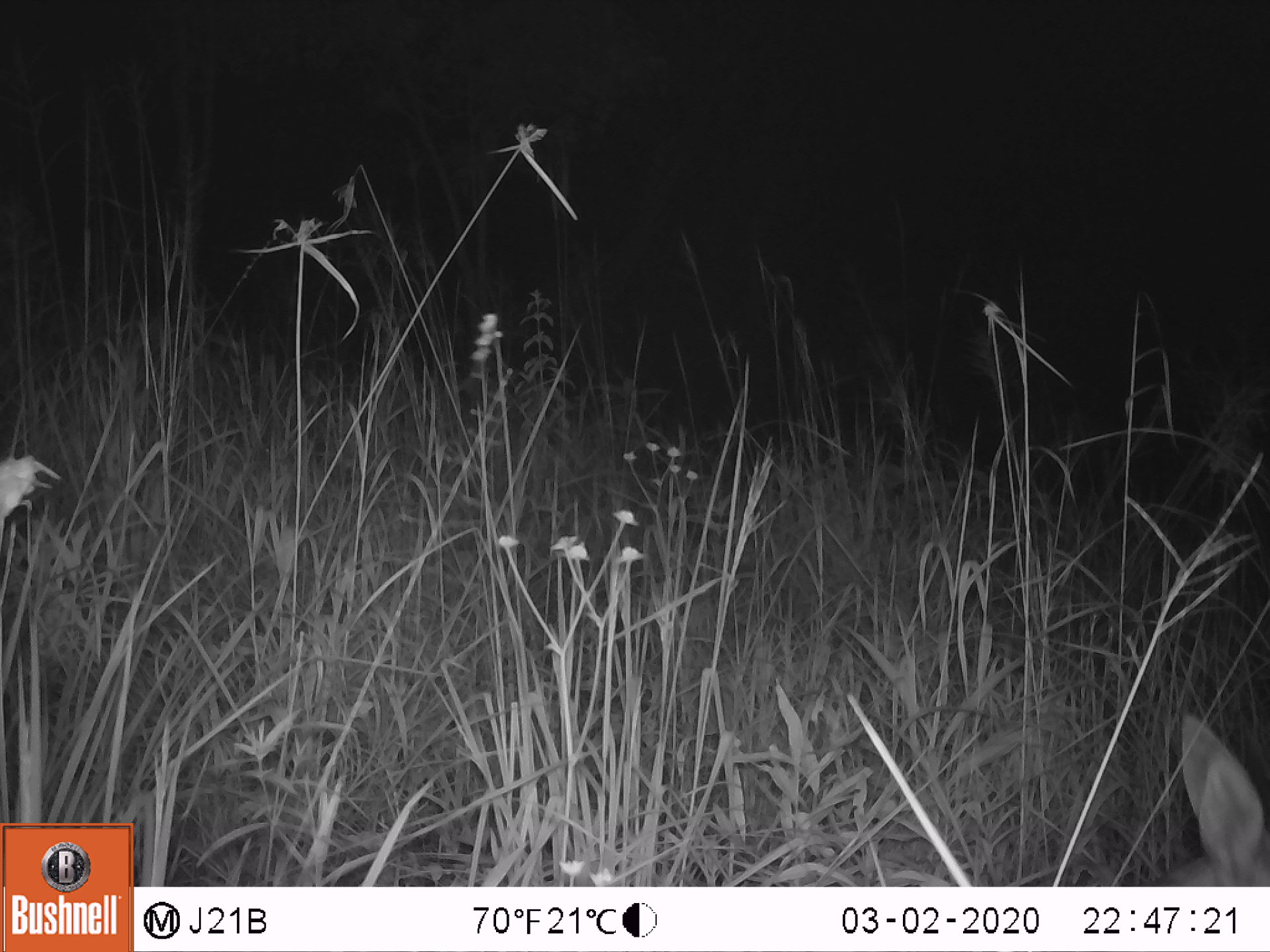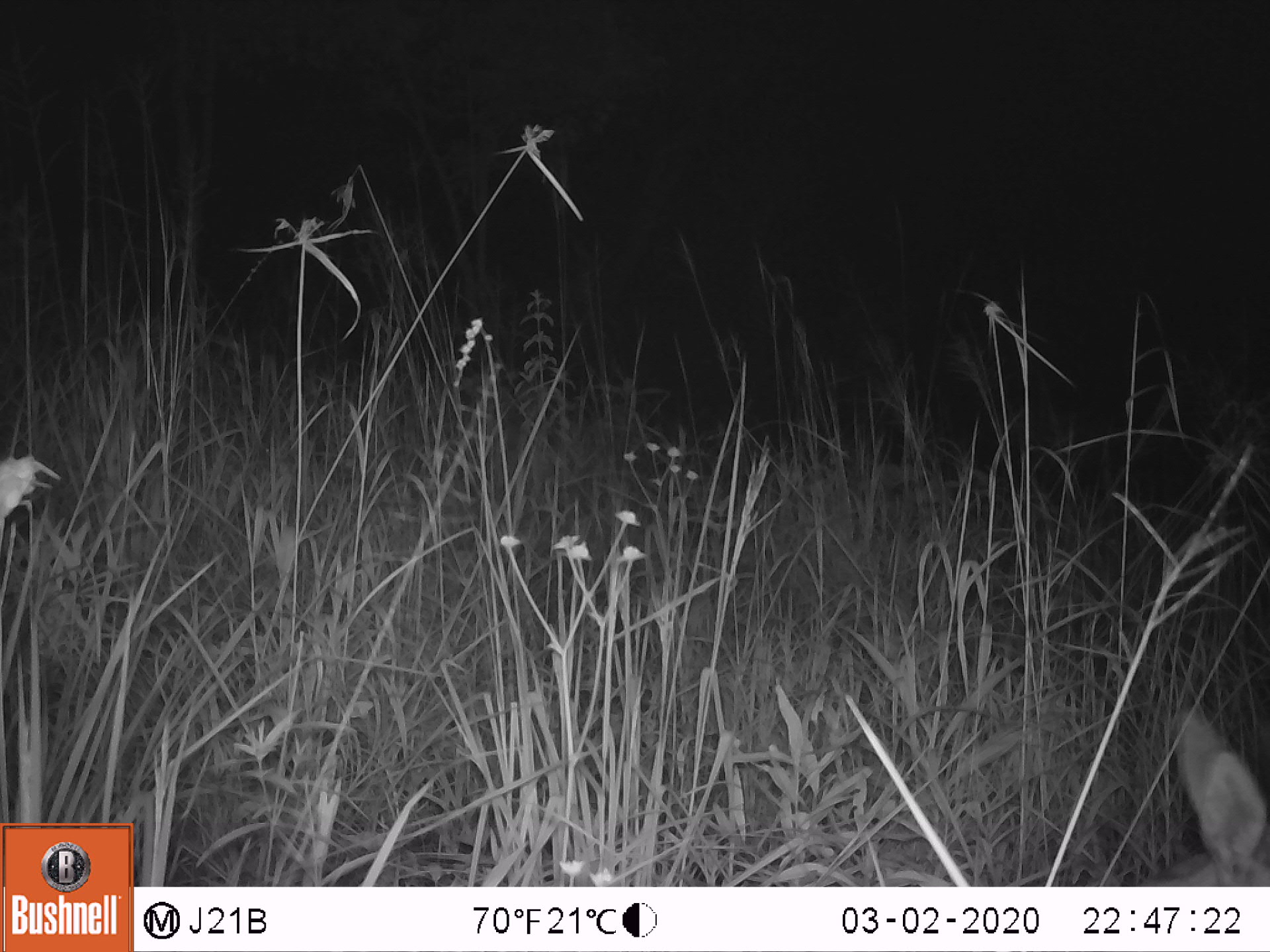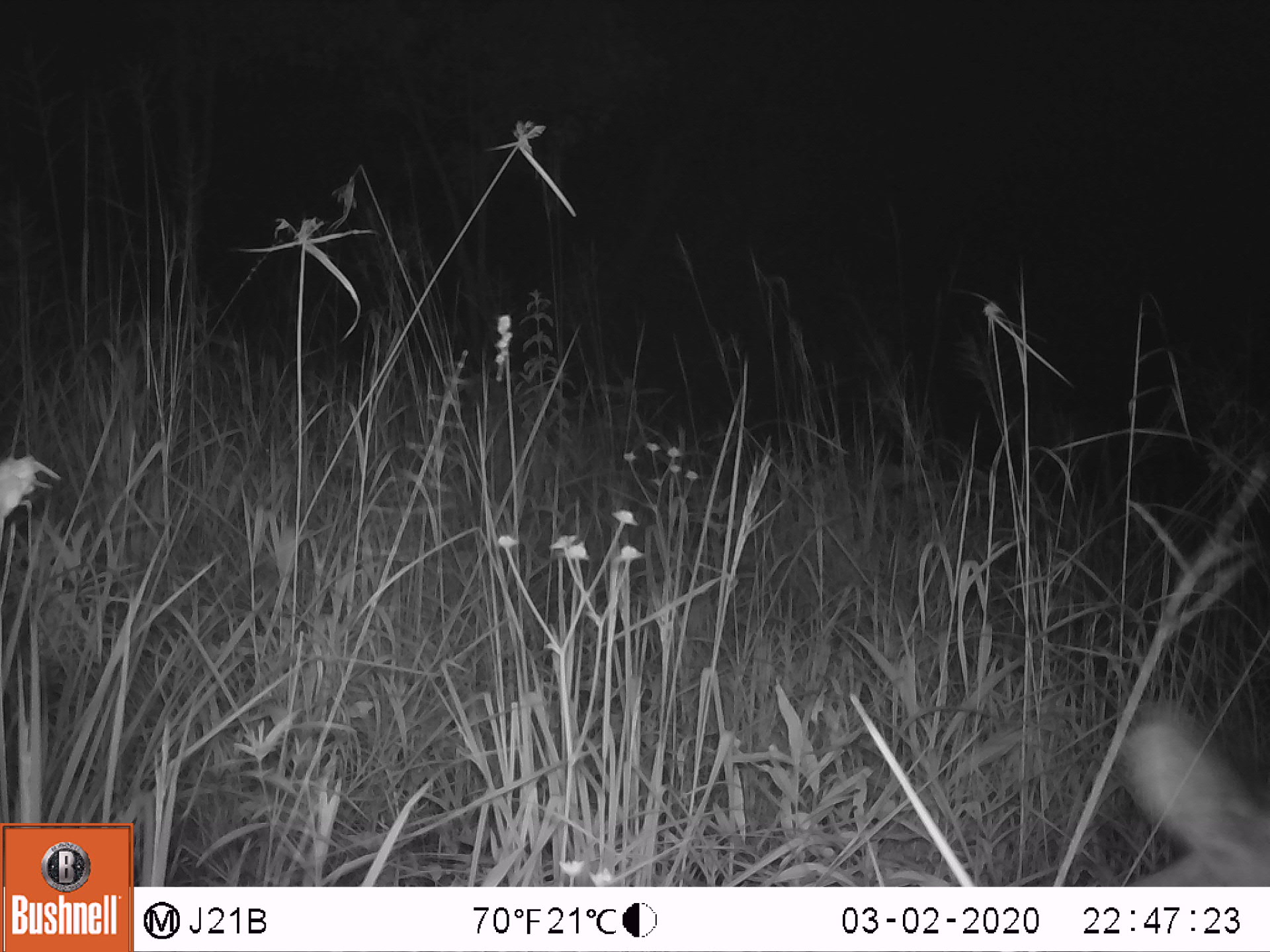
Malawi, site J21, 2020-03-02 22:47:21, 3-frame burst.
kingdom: Animalia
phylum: Chordata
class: Mammalia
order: Artiodactyla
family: Bovidae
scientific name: Antilopinae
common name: small antelope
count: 1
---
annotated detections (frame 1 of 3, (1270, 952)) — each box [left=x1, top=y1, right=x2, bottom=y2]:
small antelope: [left=1163, top=705, right=1263, bottom=883]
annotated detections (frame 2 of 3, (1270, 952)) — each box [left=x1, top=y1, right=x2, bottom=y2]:
small antelope: [left=1153, top=706, right=1259, bottom=881]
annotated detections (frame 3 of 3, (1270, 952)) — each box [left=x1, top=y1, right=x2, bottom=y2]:
small antelope: [left=1109, top=698, right=1264, bottom=885]